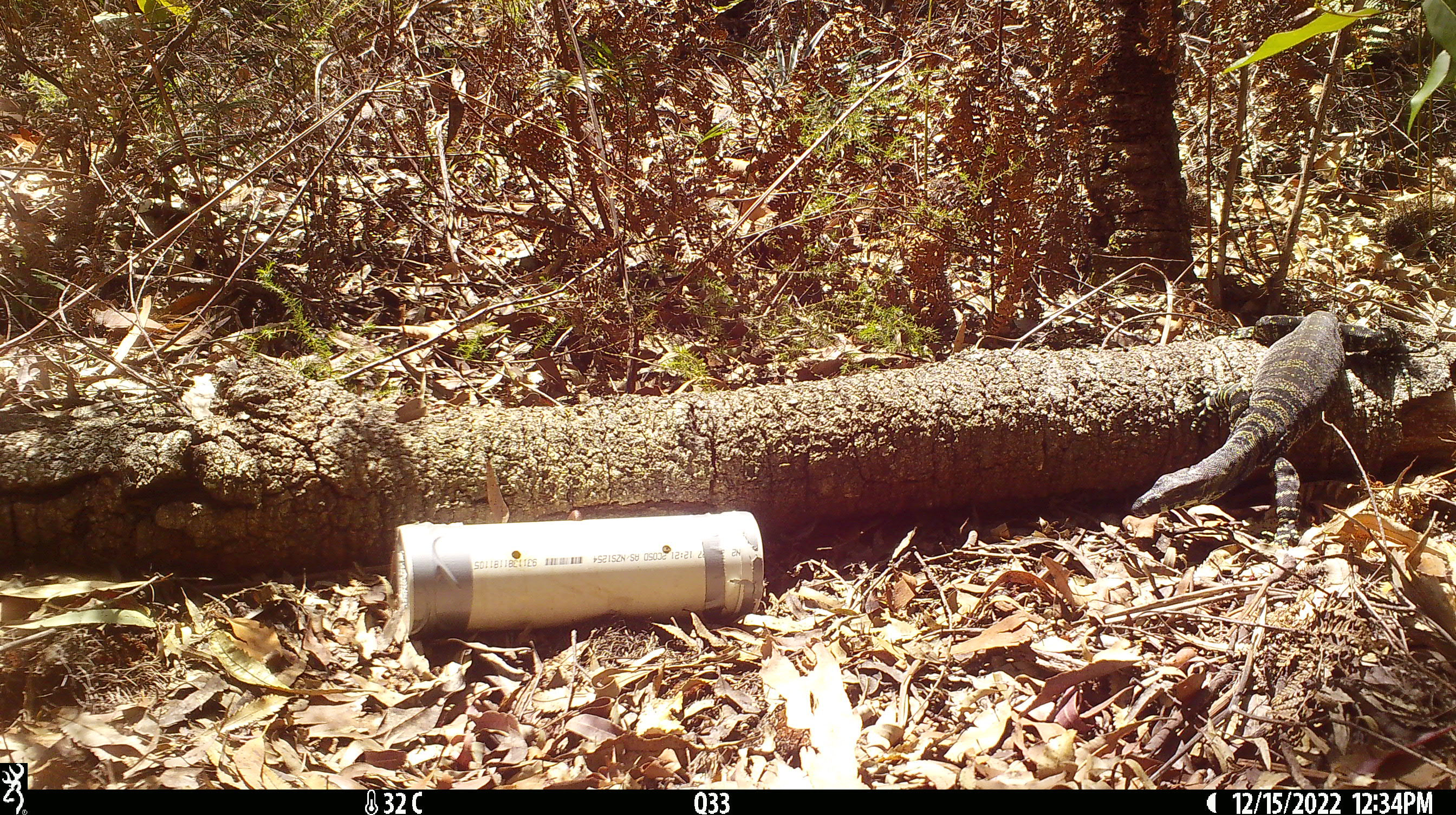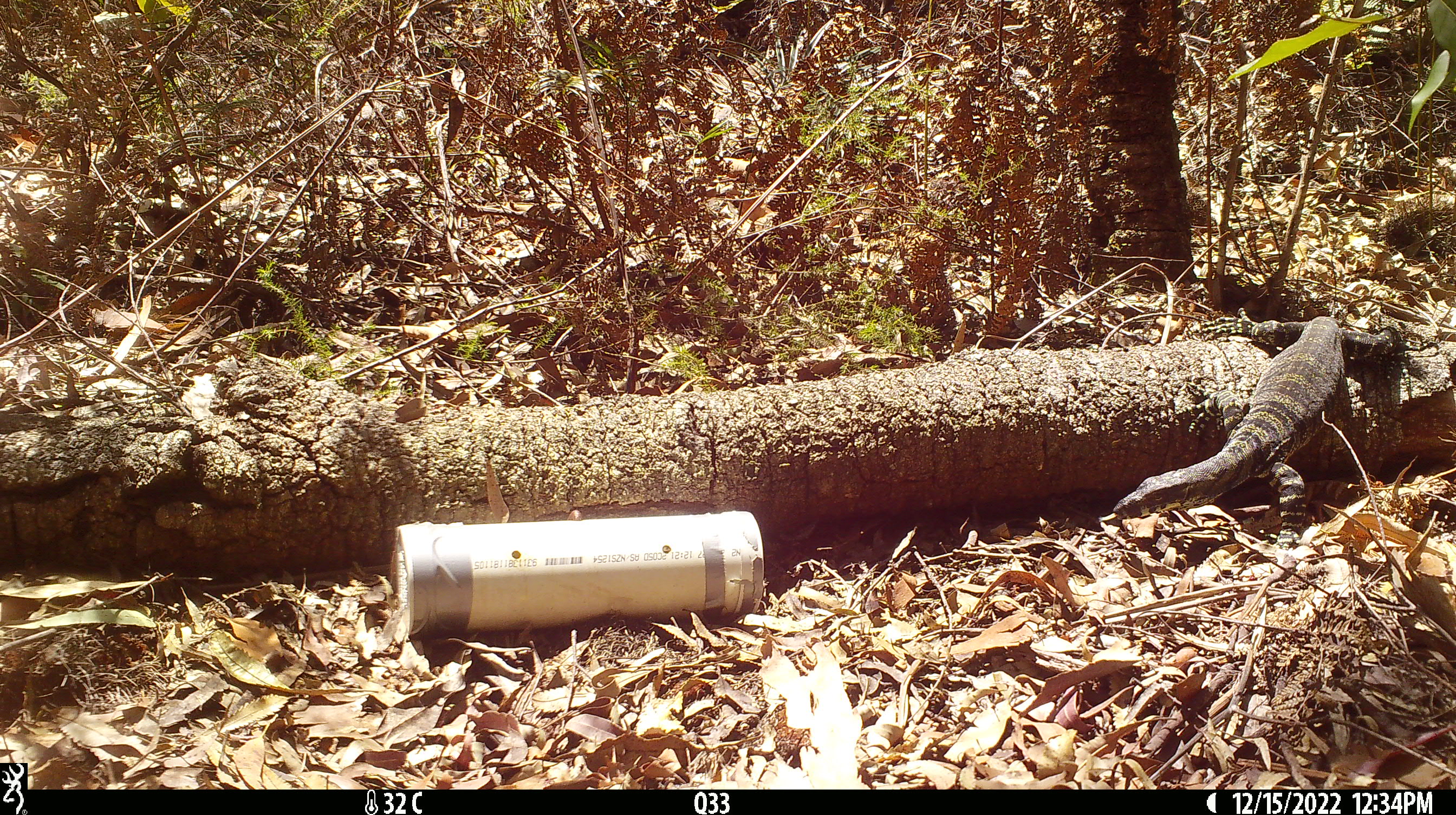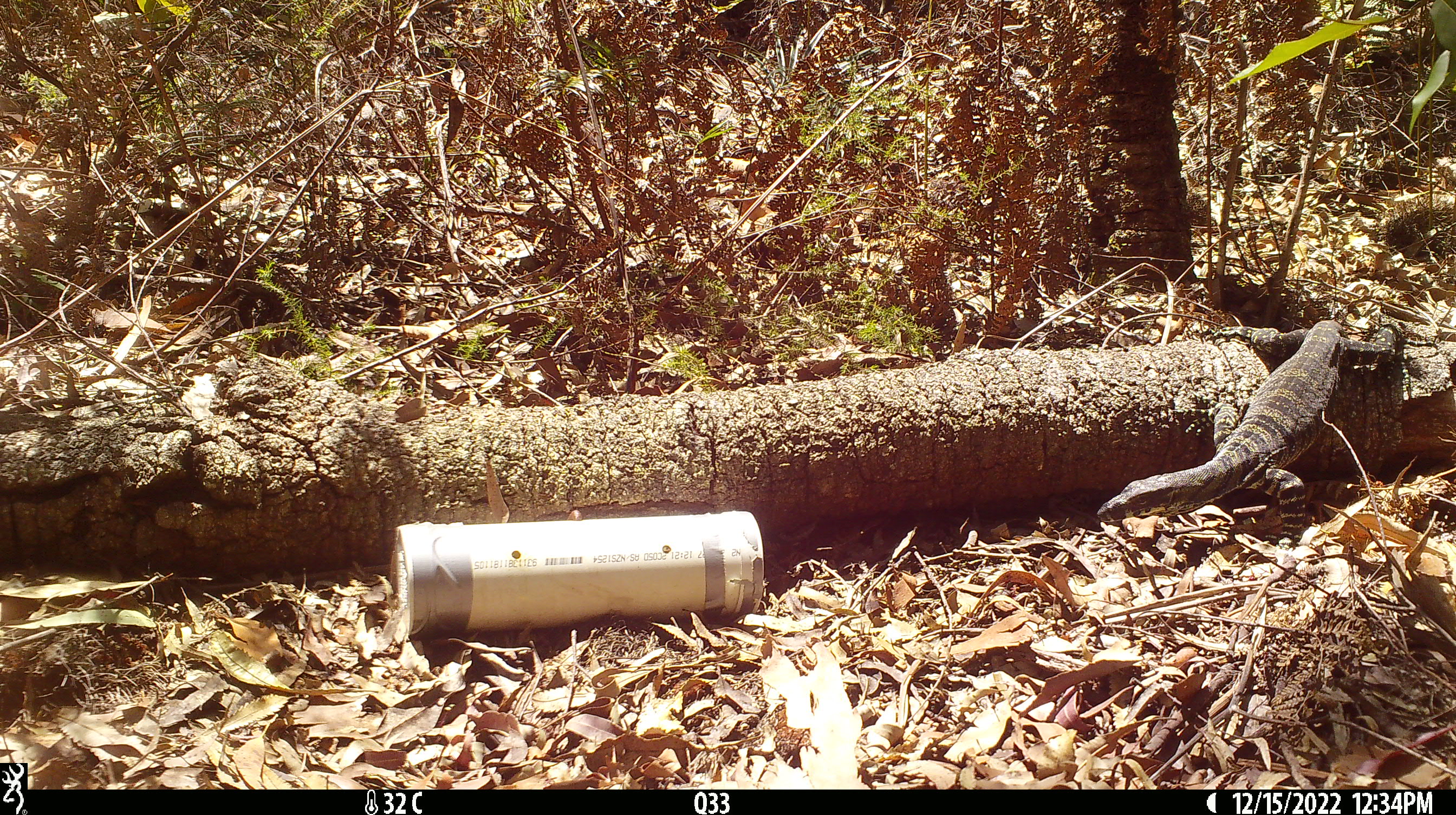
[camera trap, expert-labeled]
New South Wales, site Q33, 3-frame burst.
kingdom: Animalia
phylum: Chordata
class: Reptilia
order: Squamata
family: Varanidae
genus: Varanus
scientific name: Varanus varius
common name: lace monitor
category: goanna